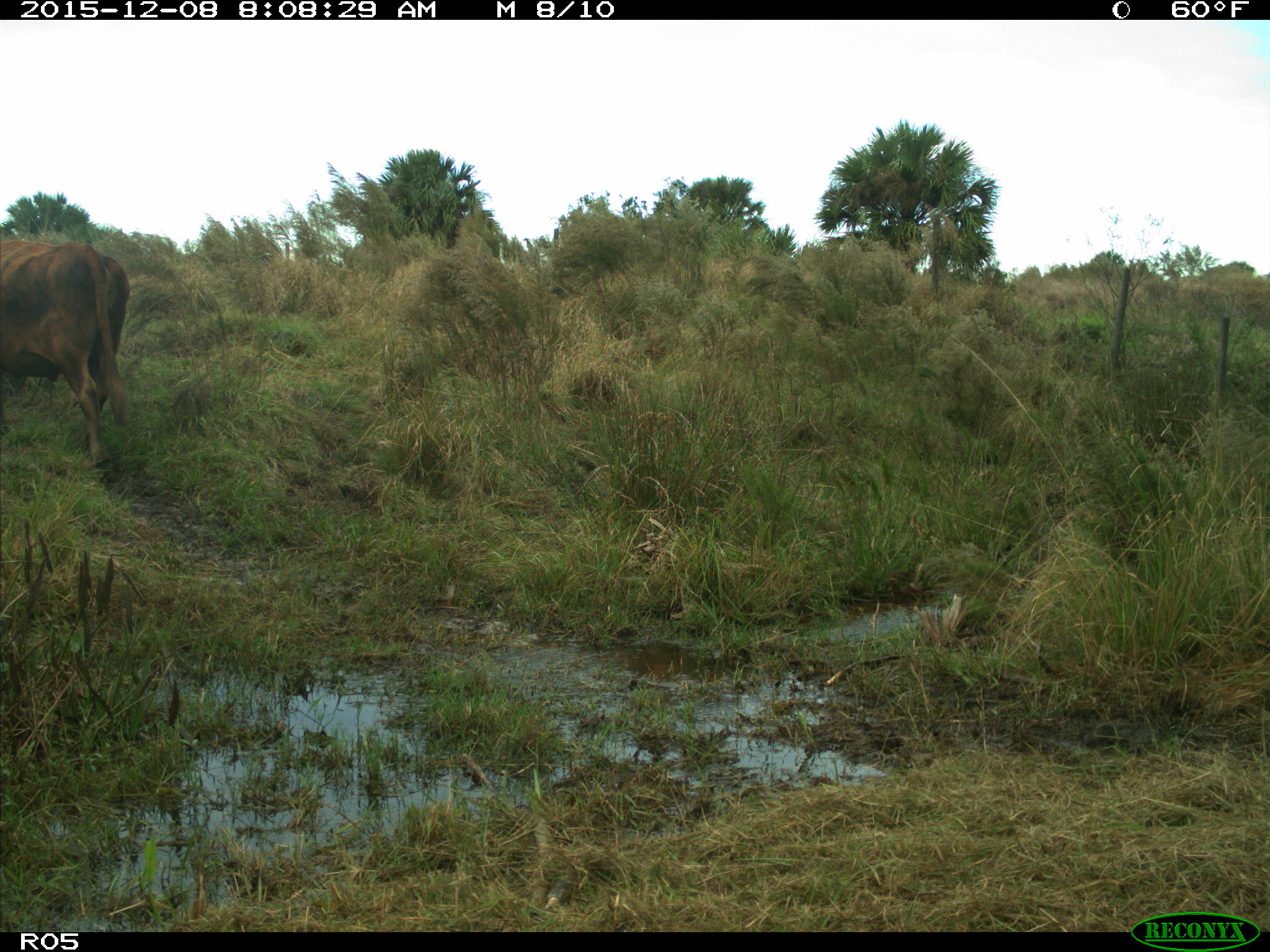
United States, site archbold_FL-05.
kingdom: Animalia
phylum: Chordata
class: Mammalia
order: Artiodactyla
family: Bovidae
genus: Bos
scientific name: Bos taurus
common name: domestic cow